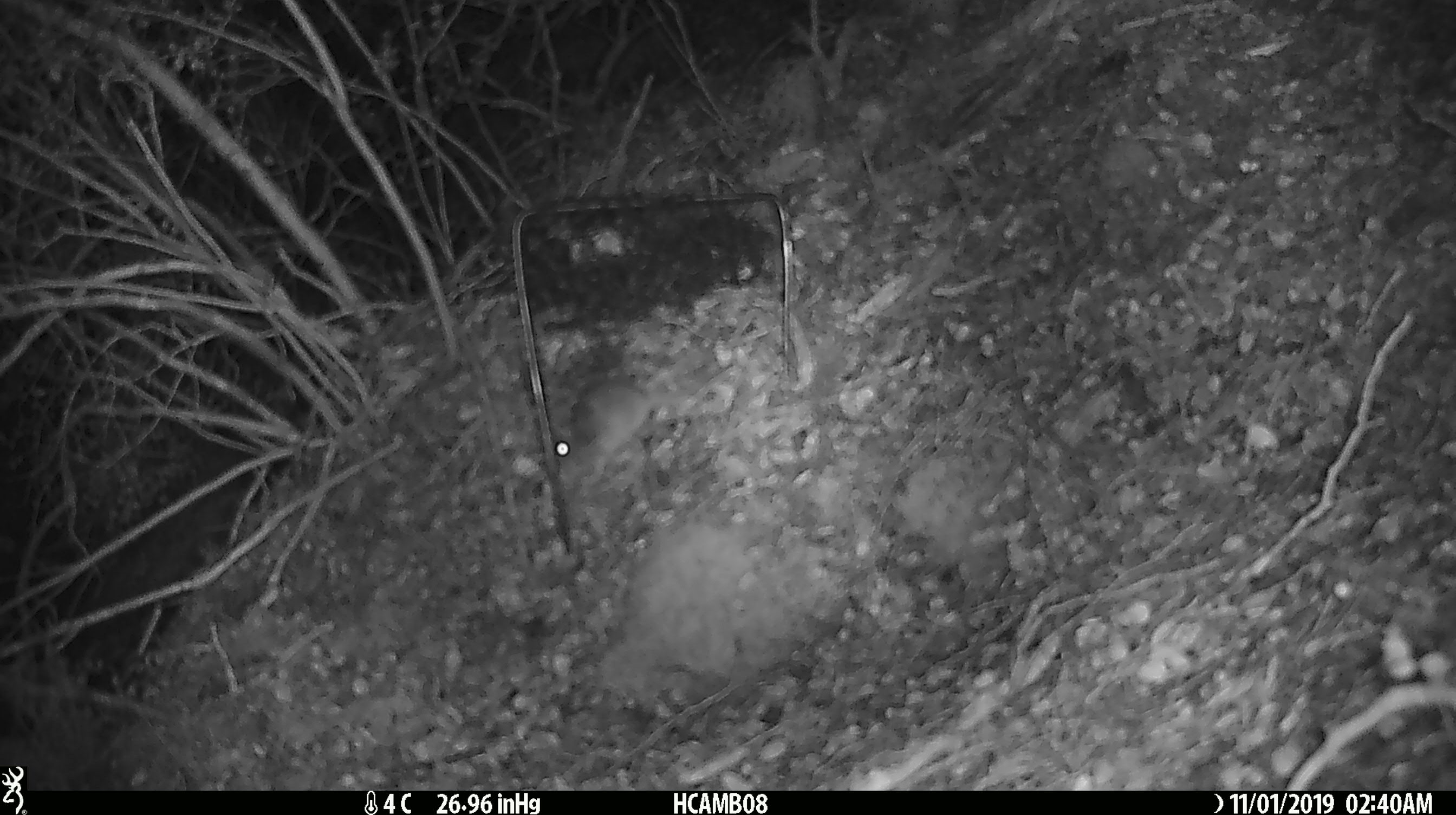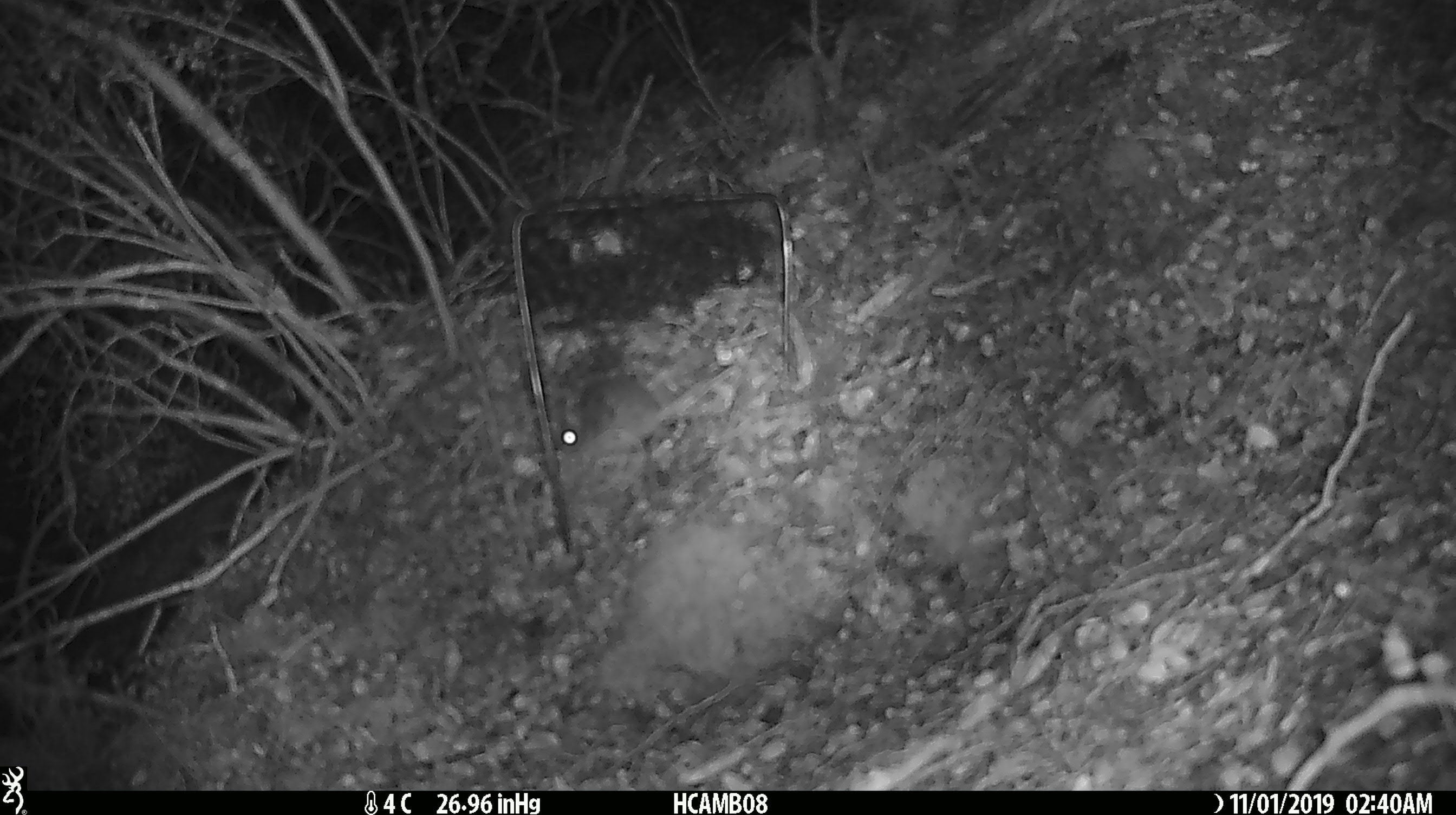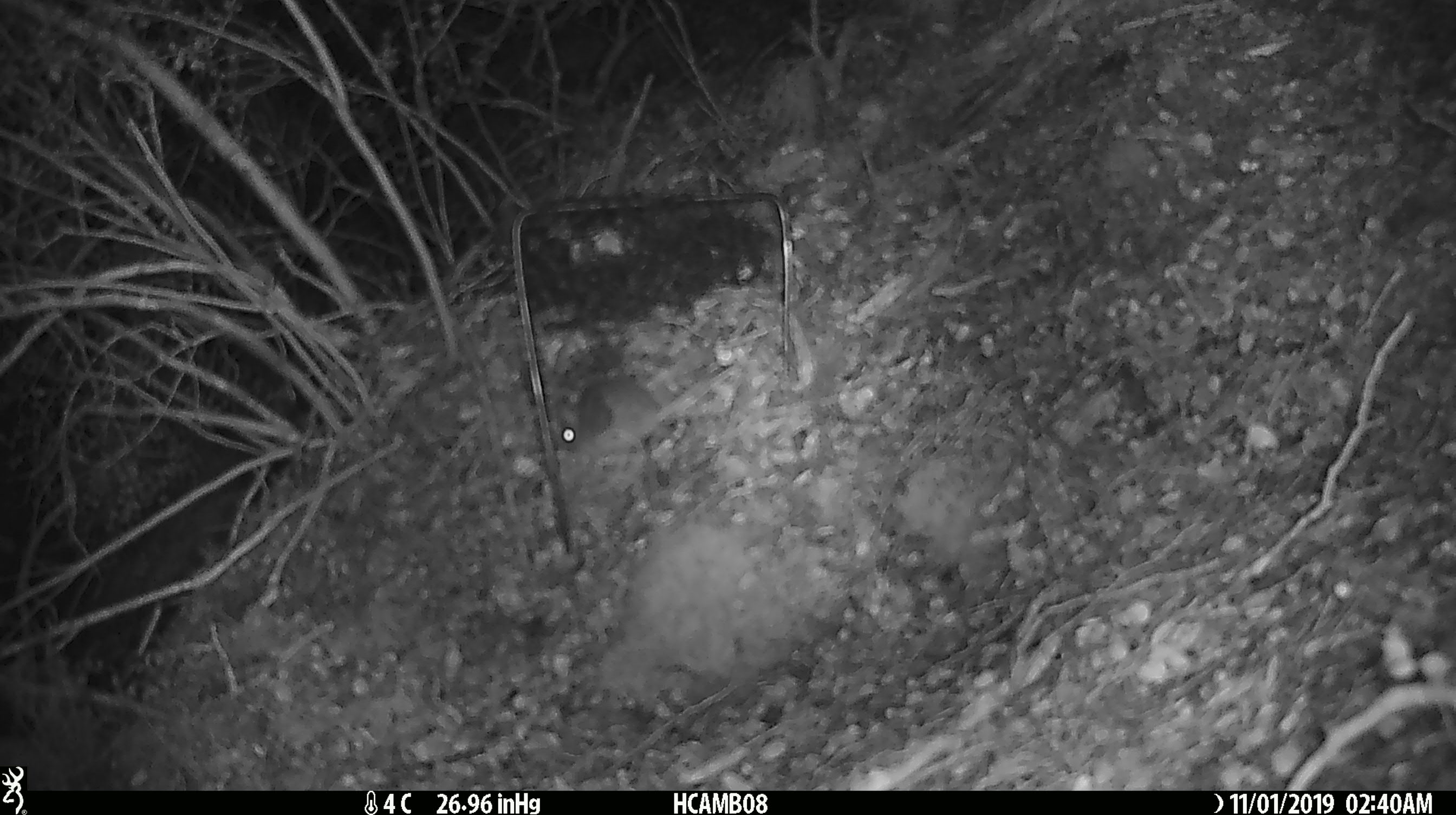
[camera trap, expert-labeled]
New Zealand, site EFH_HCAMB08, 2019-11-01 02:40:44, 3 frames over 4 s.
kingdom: Animalia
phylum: Chordata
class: Mammalia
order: Rodentia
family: Muridae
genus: Mus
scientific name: Mus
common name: mouse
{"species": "mouse (Mus)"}